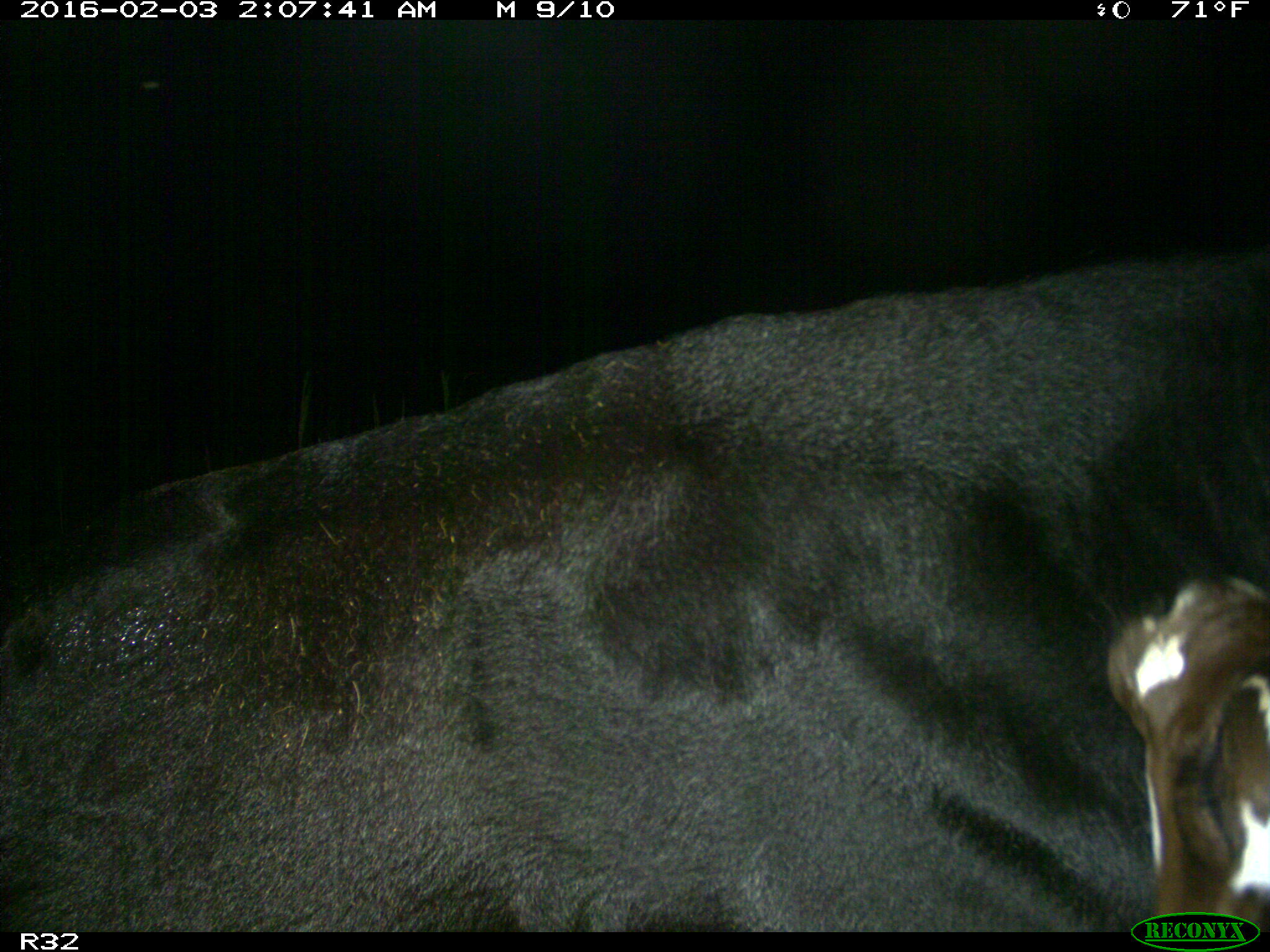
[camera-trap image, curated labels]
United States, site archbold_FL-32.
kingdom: Animalia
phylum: Chordata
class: Mammalia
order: Artiodactyla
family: Bovidae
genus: Bos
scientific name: Bos taurus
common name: domestic cow